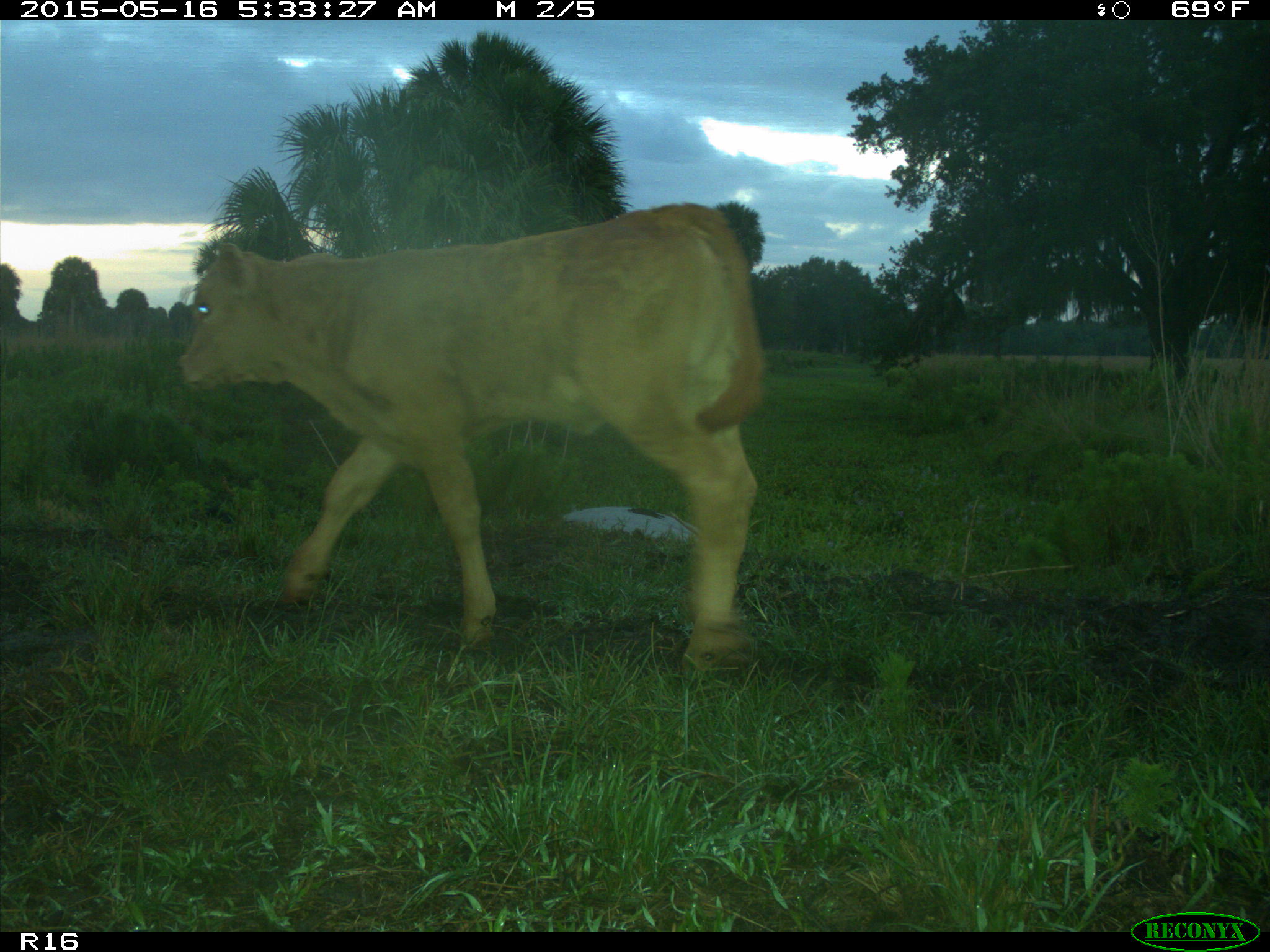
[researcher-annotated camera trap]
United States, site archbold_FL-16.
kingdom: Animalia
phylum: Chordata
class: Mammalia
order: Artiodactyla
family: Bovidae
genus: Bos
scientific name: Bos taurus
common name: domestic cow